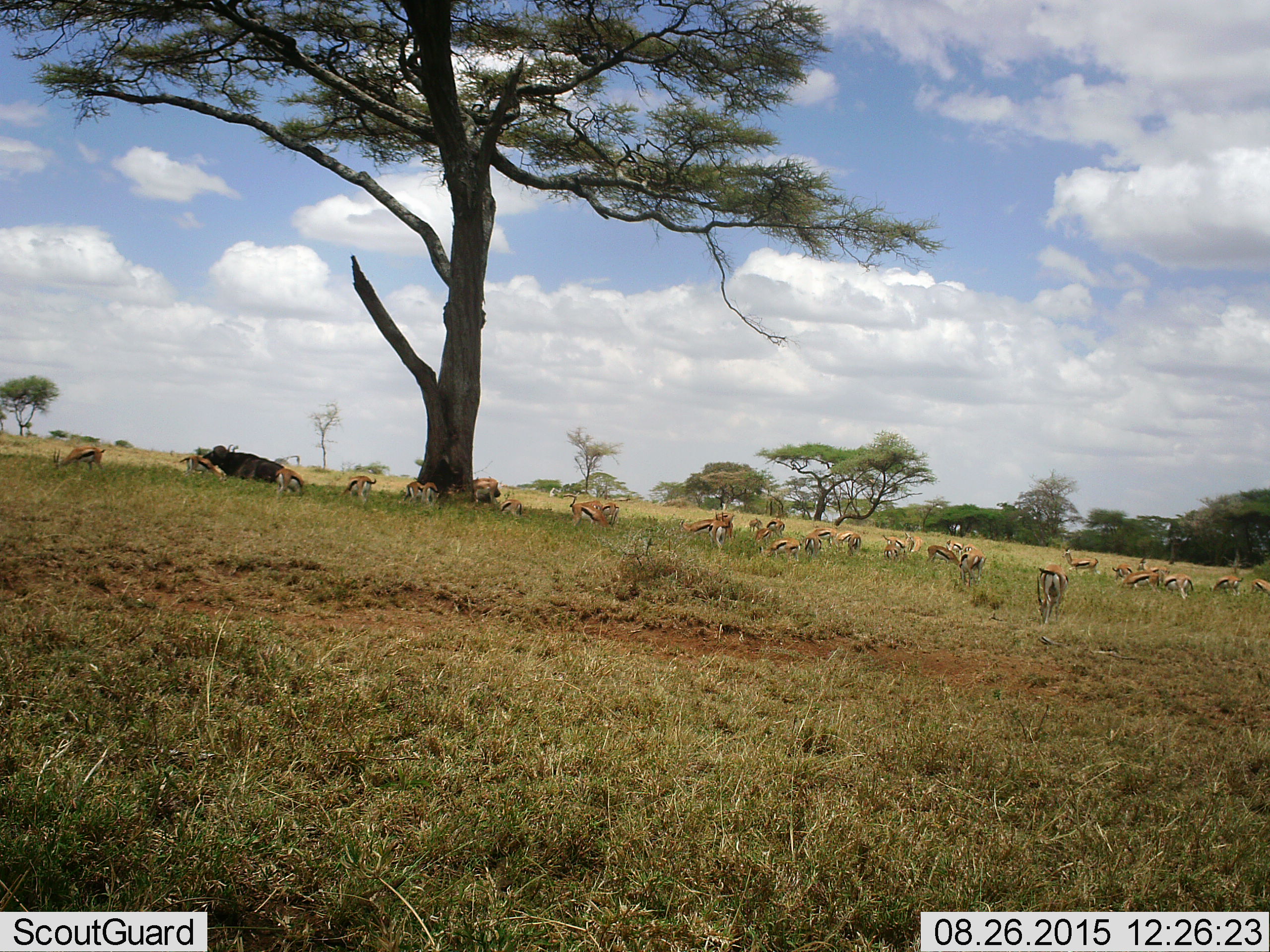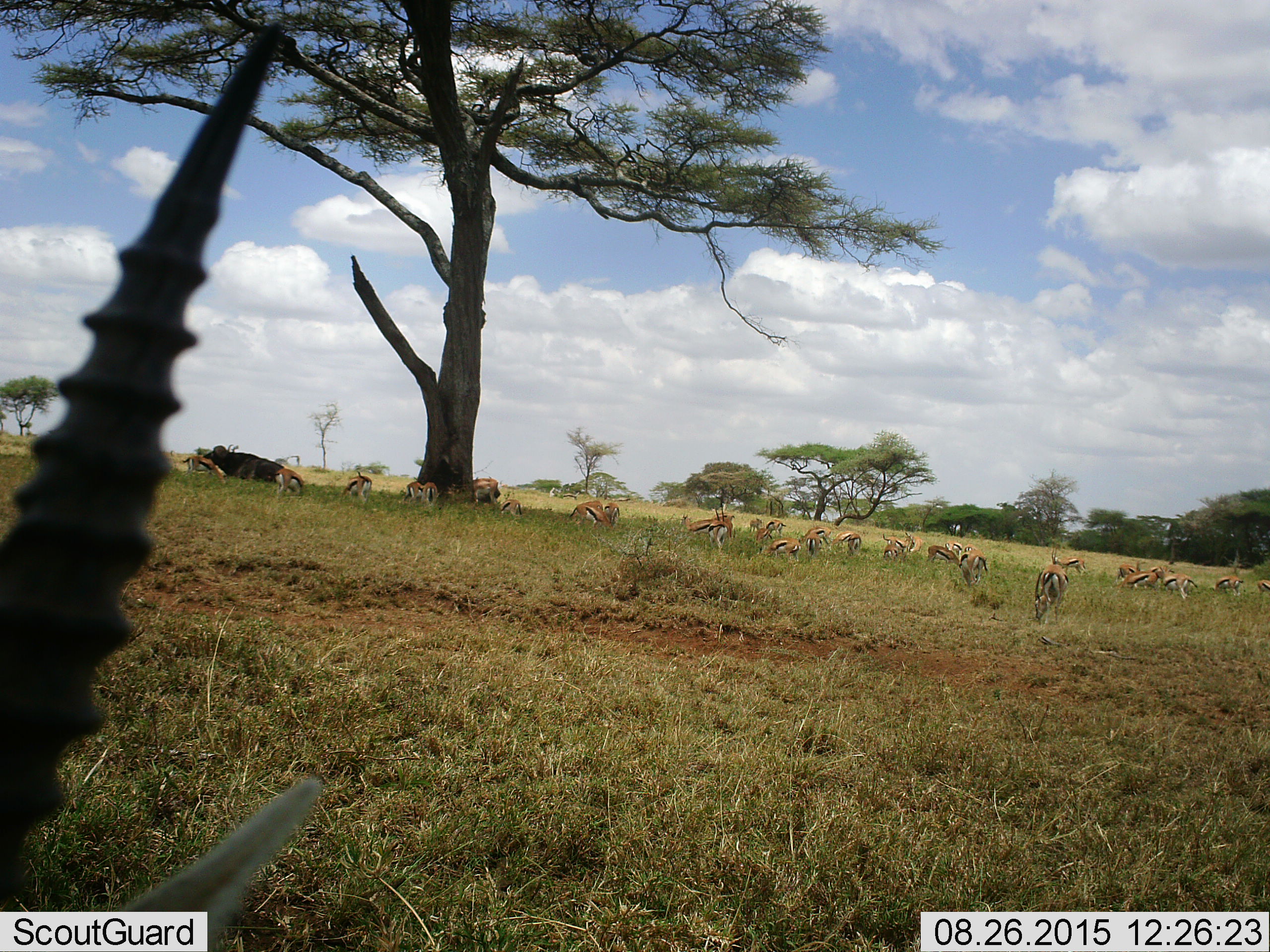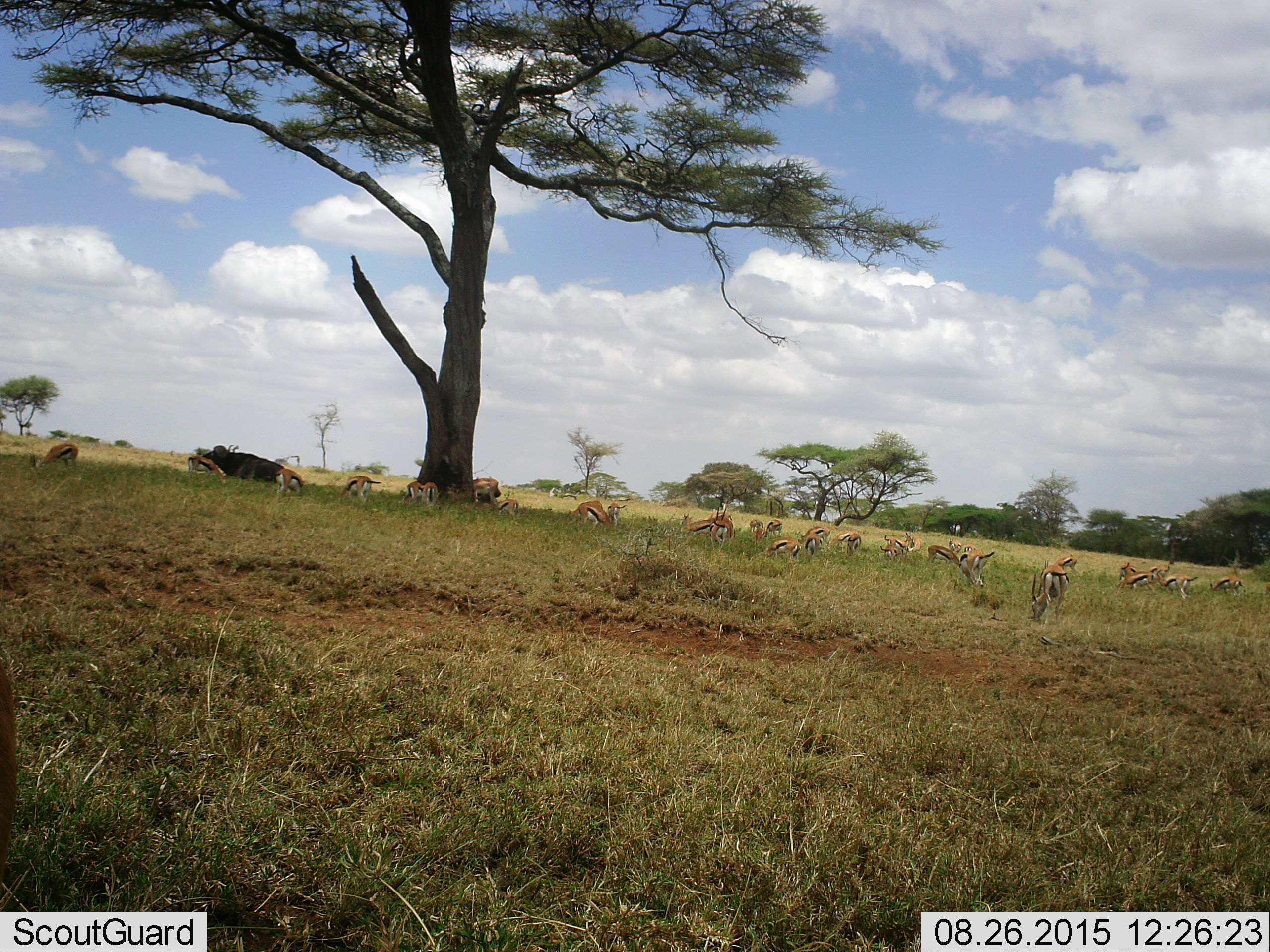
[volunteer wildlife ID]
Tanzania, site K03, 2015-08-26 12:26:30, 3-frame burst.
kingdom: Animalia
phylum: Chordata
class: Mammalia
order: Artiodactyla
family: Bovidae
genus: Syncerus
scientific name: Syncerus caffer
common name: cape buffalo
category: buffalo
Buffalo (cape buffalo) (Syncerus caffer), count 1. Behavior (volunteer vote fractions): standing 0%, resting 100%, moving 0%, interacting 0%. Young present (vote fraction): 0%. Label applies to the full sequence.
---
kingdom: Animalia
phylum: Chordata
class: Mammalia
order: Artiodactyla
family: Bovidae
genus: Eudorcas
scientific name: Eudorcas thomsonii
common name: thomson's gazelle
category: gazellethomsons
Gazellethomsons (thomson's gazelle) (Eudorcas thomsonii), count 11-50. Behavior (volunteer vote fractions): standing 56%, resting 11%, moving 44%, interacting 11%. Young present (vote fraction): 11%. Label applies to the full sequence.